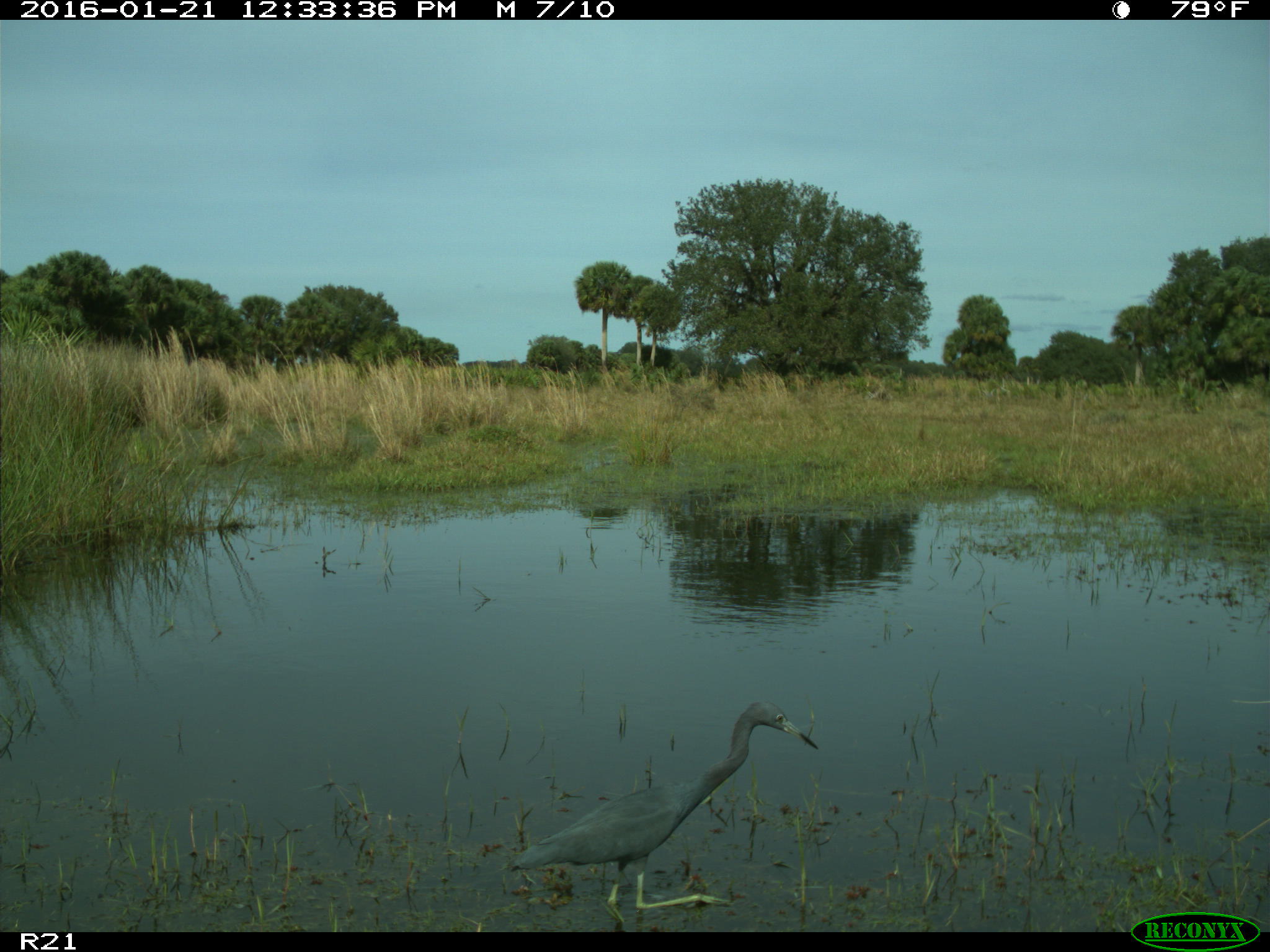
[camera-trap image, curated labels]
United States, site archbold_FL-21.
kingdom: Animalia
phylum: Chordata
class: Aves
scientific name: Aves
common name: birds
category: unidentified bird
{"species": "unidentified bird (birds) (Aves)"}